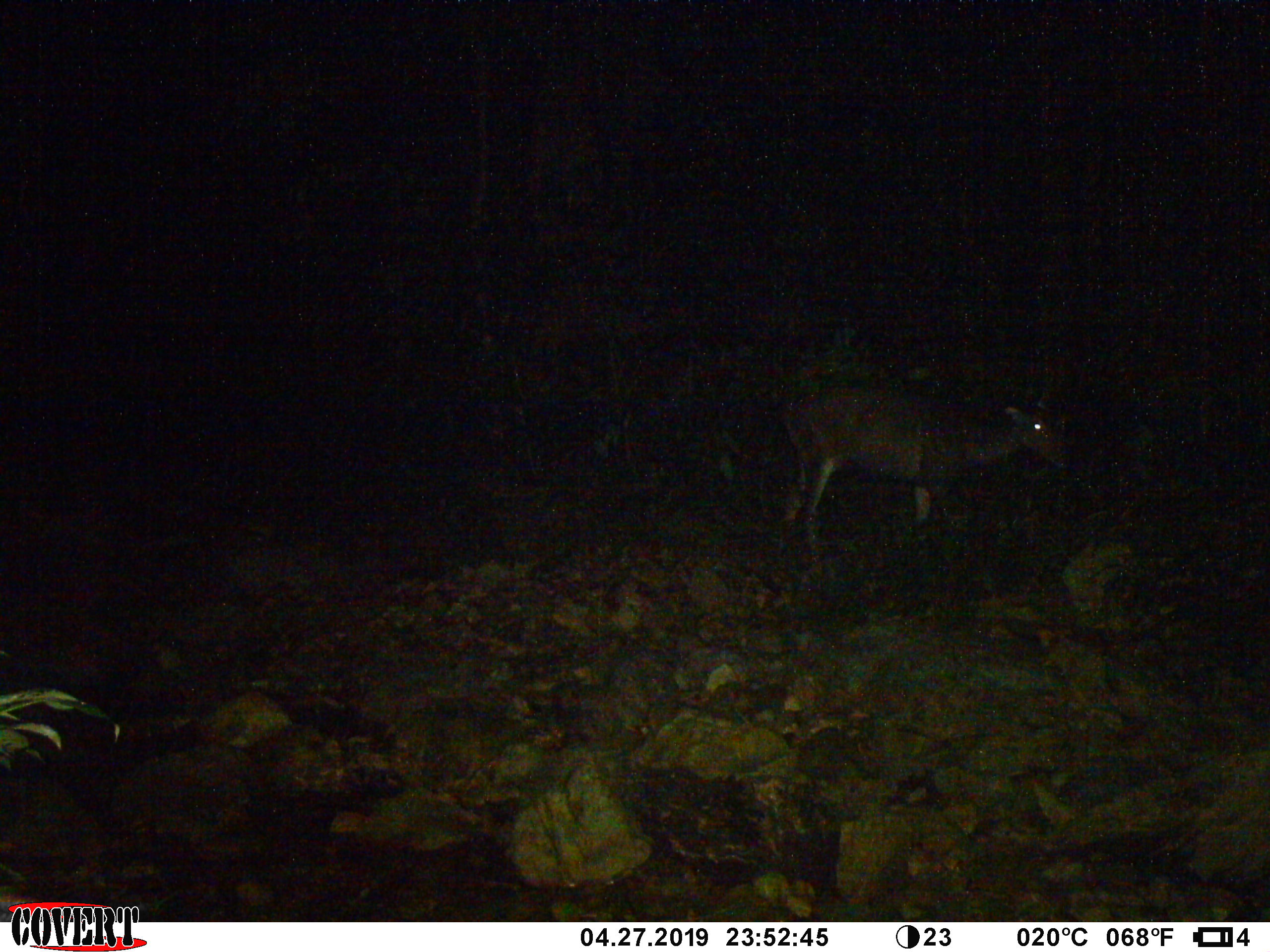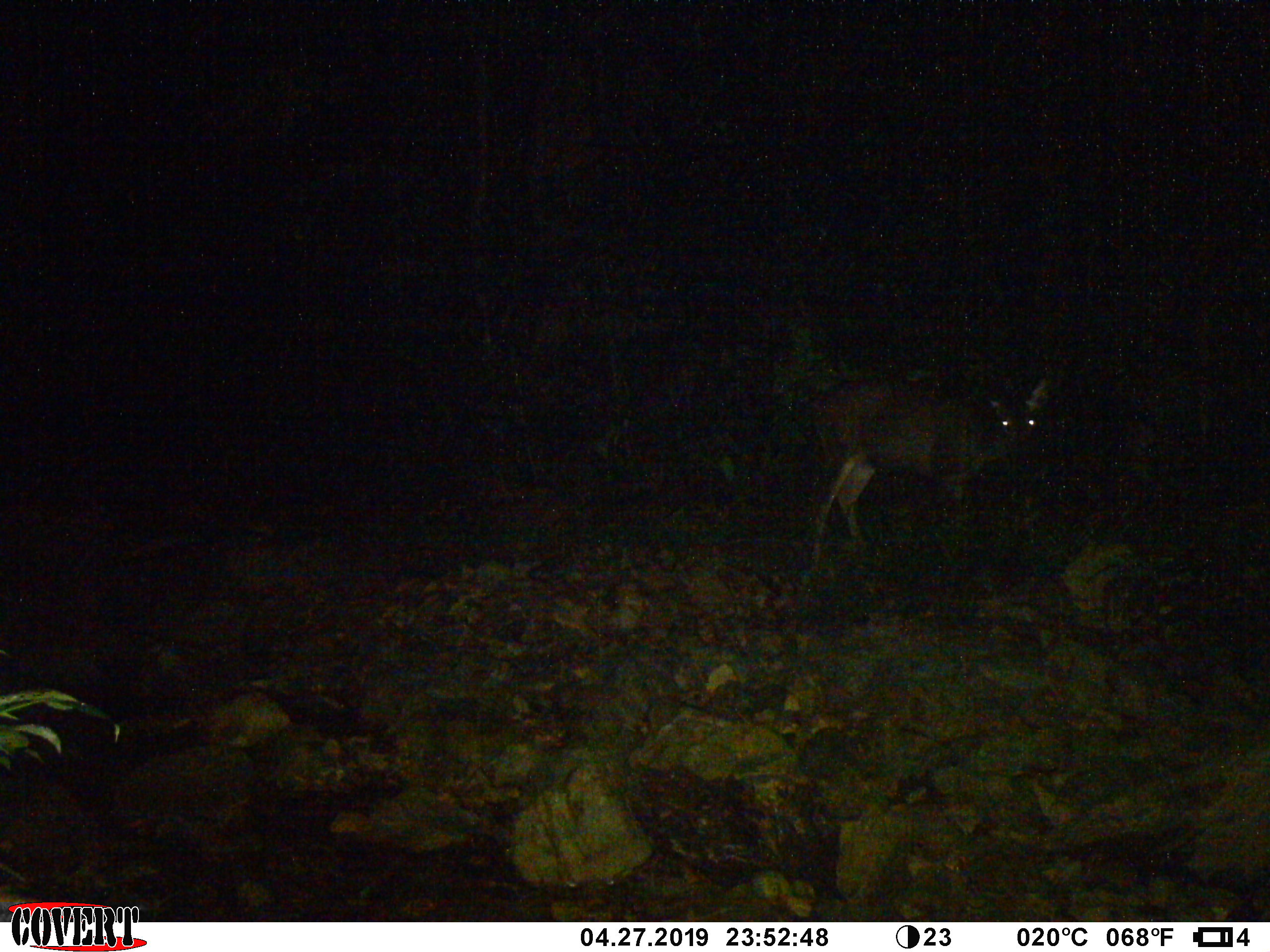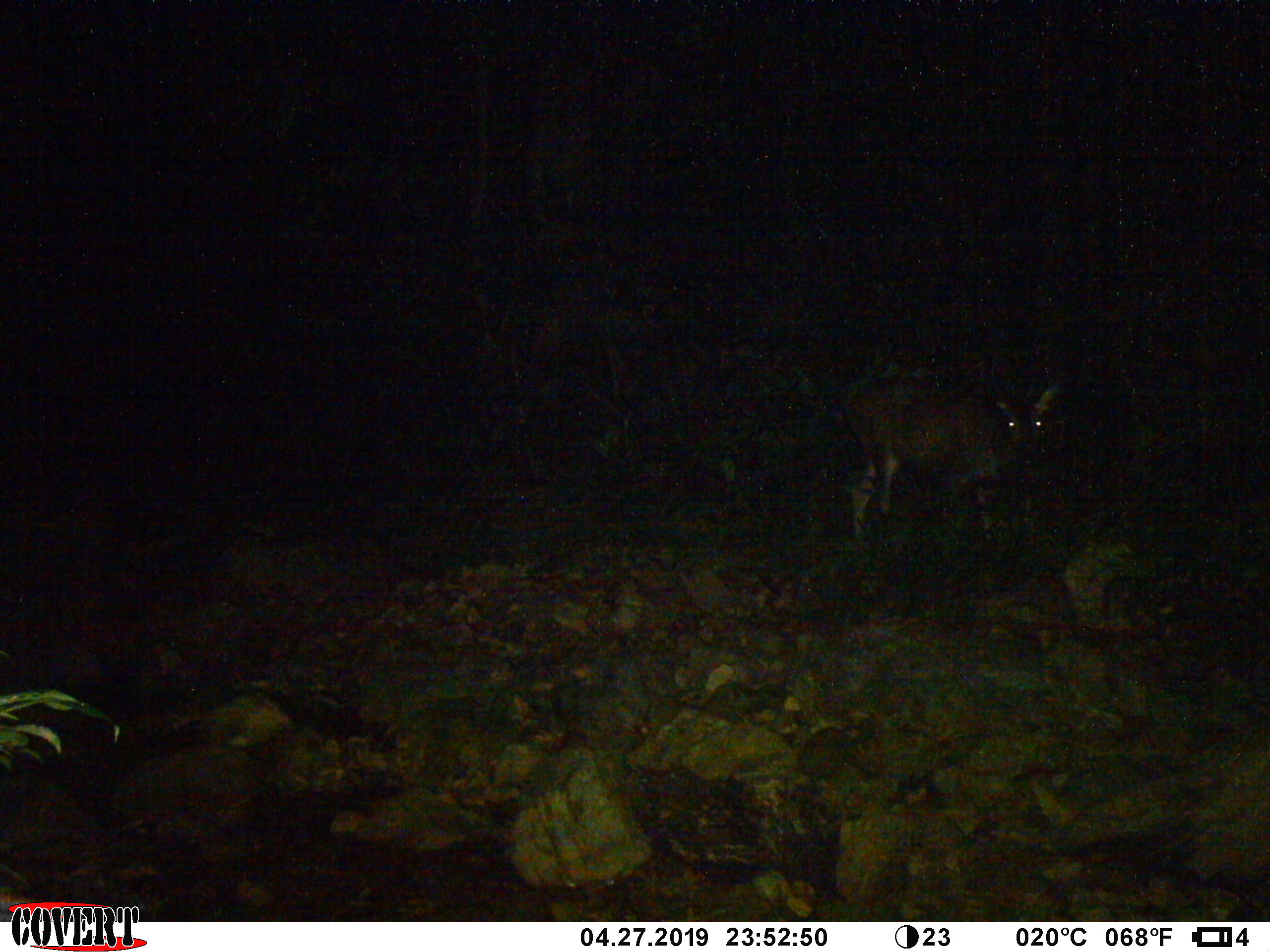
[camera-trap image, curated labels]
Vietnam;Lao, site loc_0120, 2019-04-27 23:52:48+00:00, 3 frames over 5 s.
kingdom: Animalia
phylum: Chordata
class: Mammalia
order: Artiodactyla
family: Cervidae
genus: Rusa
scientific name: Rusa unicolor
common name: sambar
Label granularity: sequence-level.